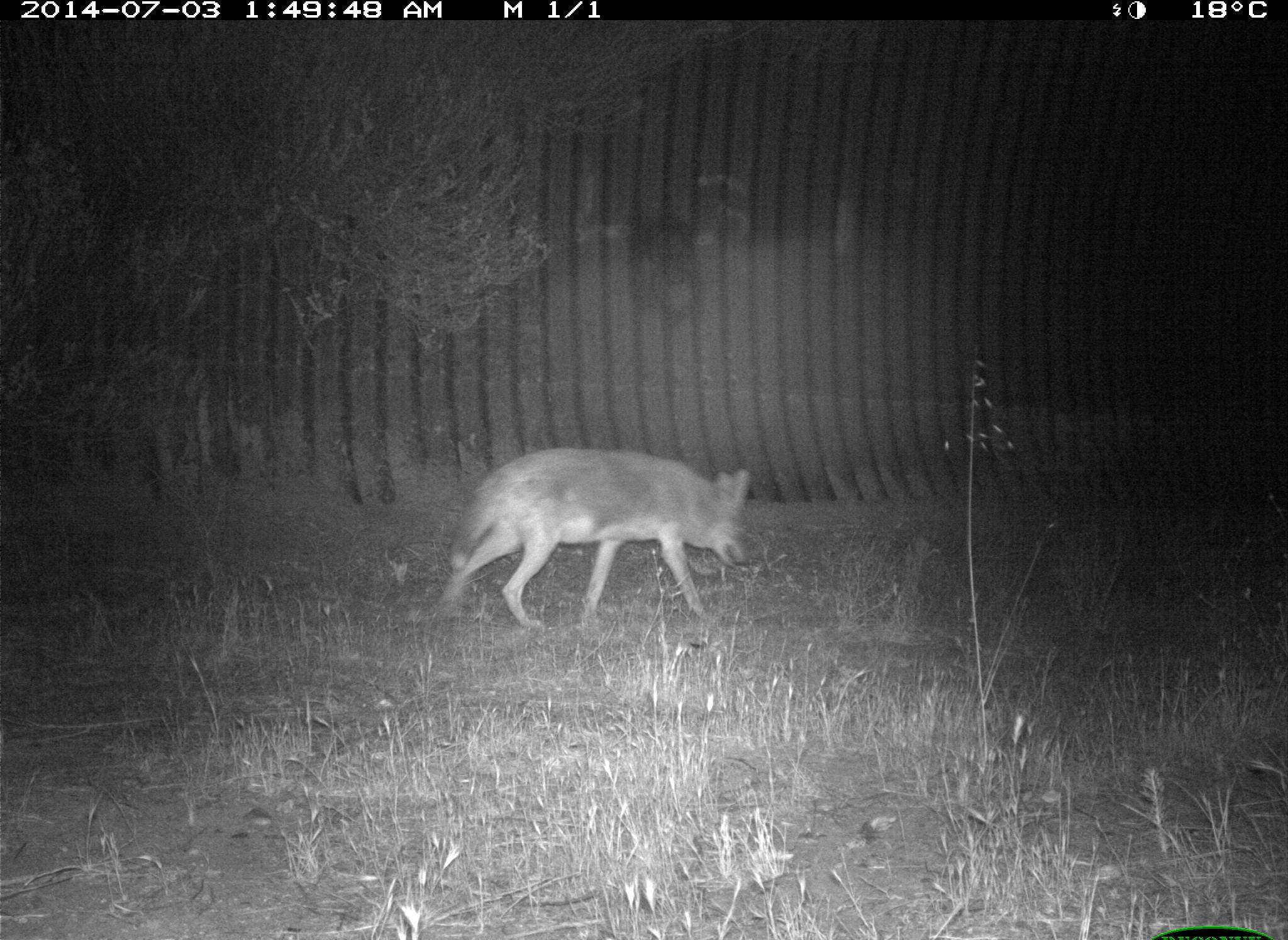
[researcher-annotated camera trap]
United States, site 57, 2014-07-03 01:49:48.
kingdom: Animalia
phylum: Chordata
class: Mammalia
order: Carnivora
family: Canidae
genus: Canis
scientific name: Canis latrans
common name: coyote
Coyote (Canis latrans).